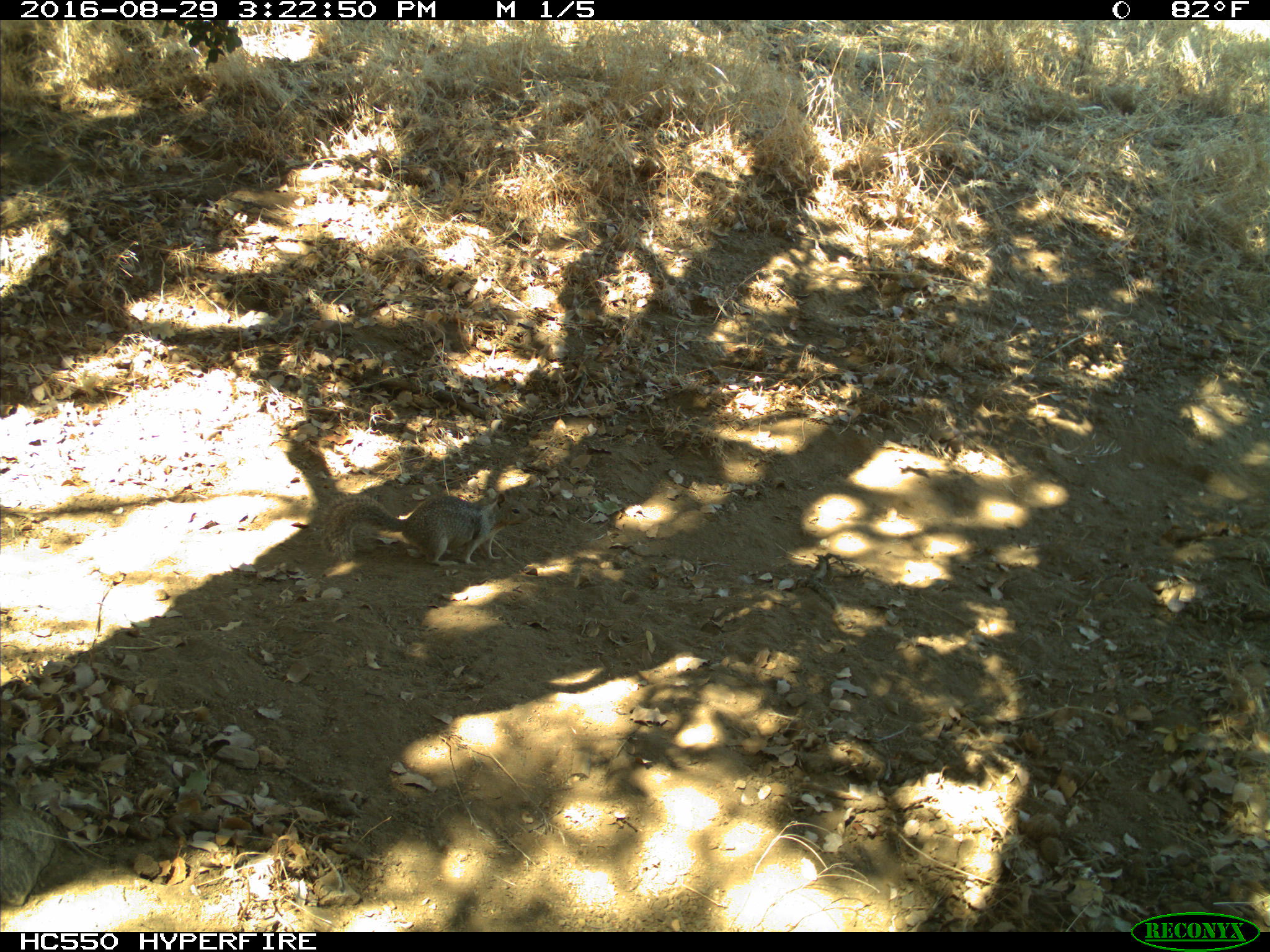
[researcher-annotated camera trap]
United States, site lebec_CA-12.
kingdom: Animalia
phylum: Chordata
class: Mammalia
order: Rodentia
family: Sciuridae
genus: Otospermophilus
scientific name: Otospermophilus beecheyi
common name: california ground squirrel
Otospermophilus beecheyi (california ground squirrel).